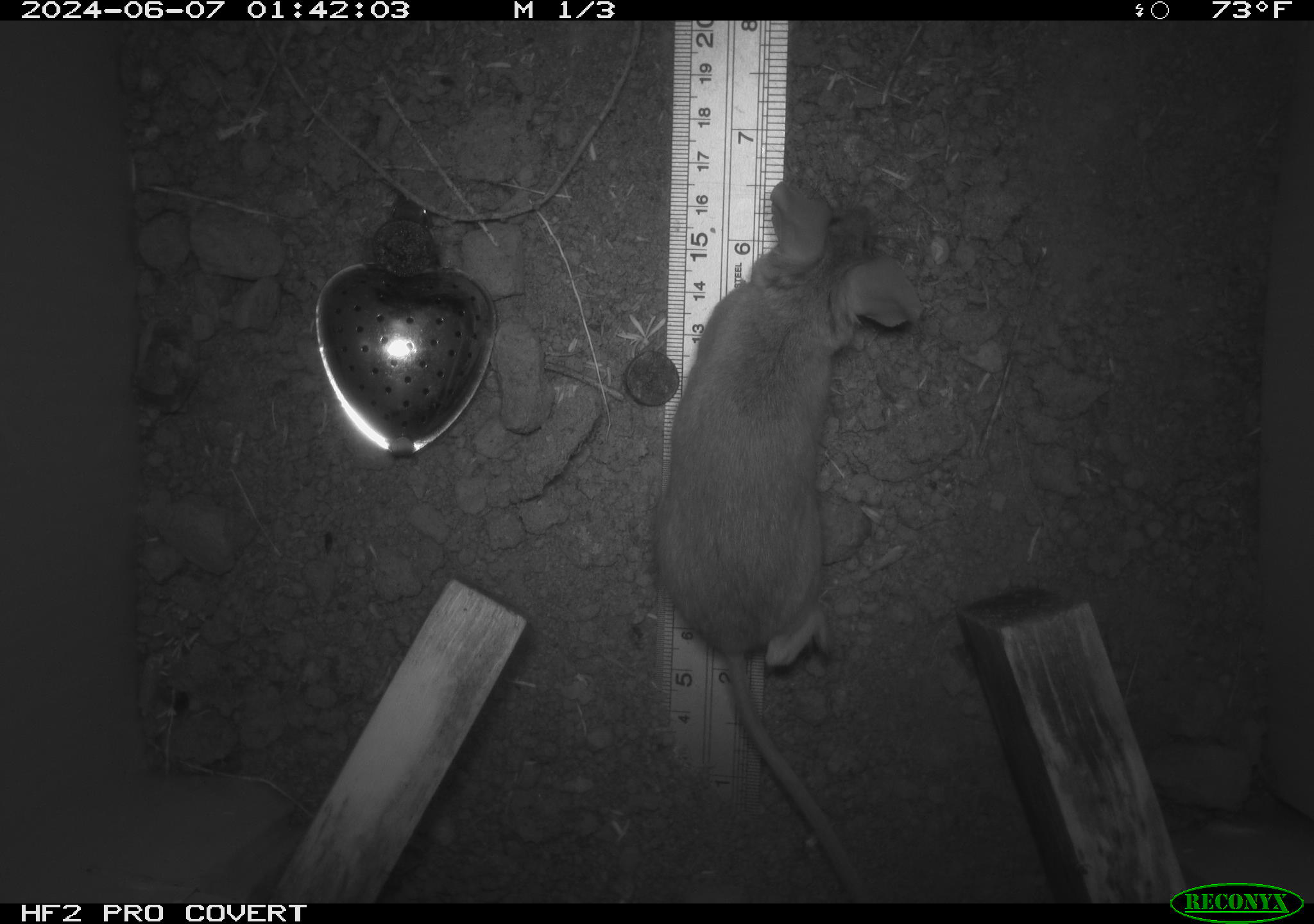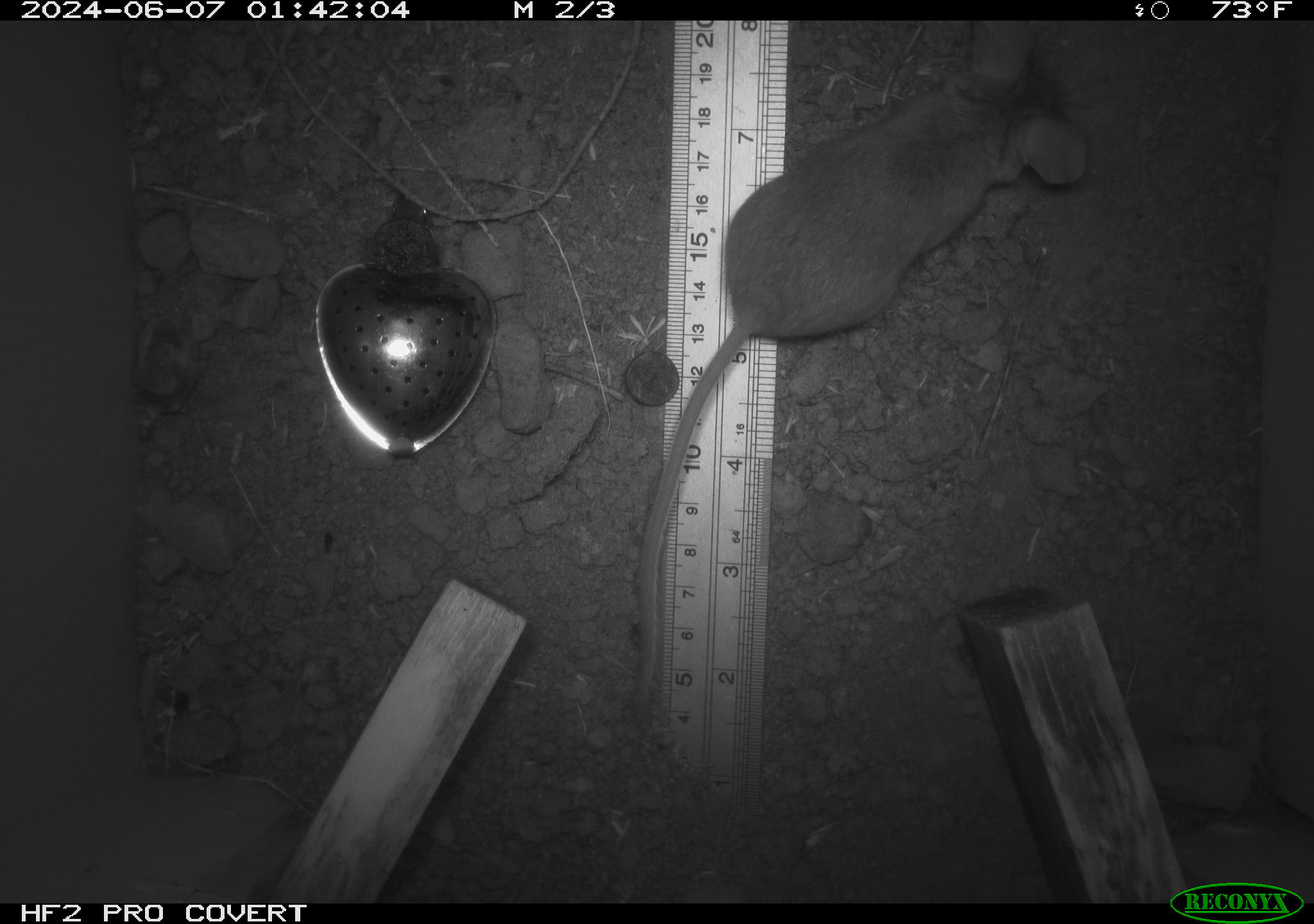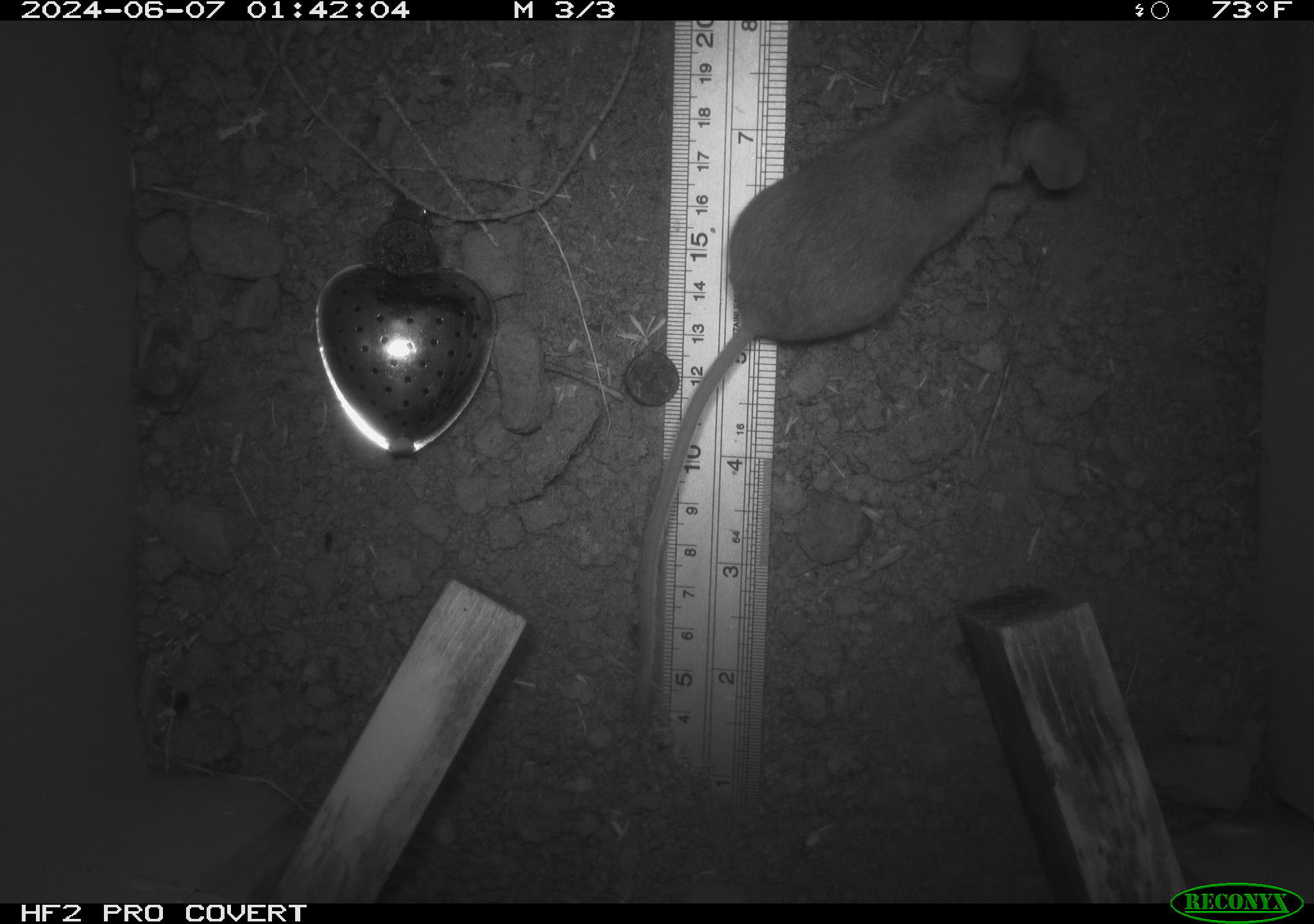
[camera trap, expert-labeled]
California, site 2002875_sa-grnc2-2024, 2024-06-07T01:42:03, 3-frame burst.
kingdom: Animalia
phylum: Chordata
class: Mammalia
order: Rodentia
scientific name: Rodentia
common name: rodent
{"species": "rodent (Rodentia)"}